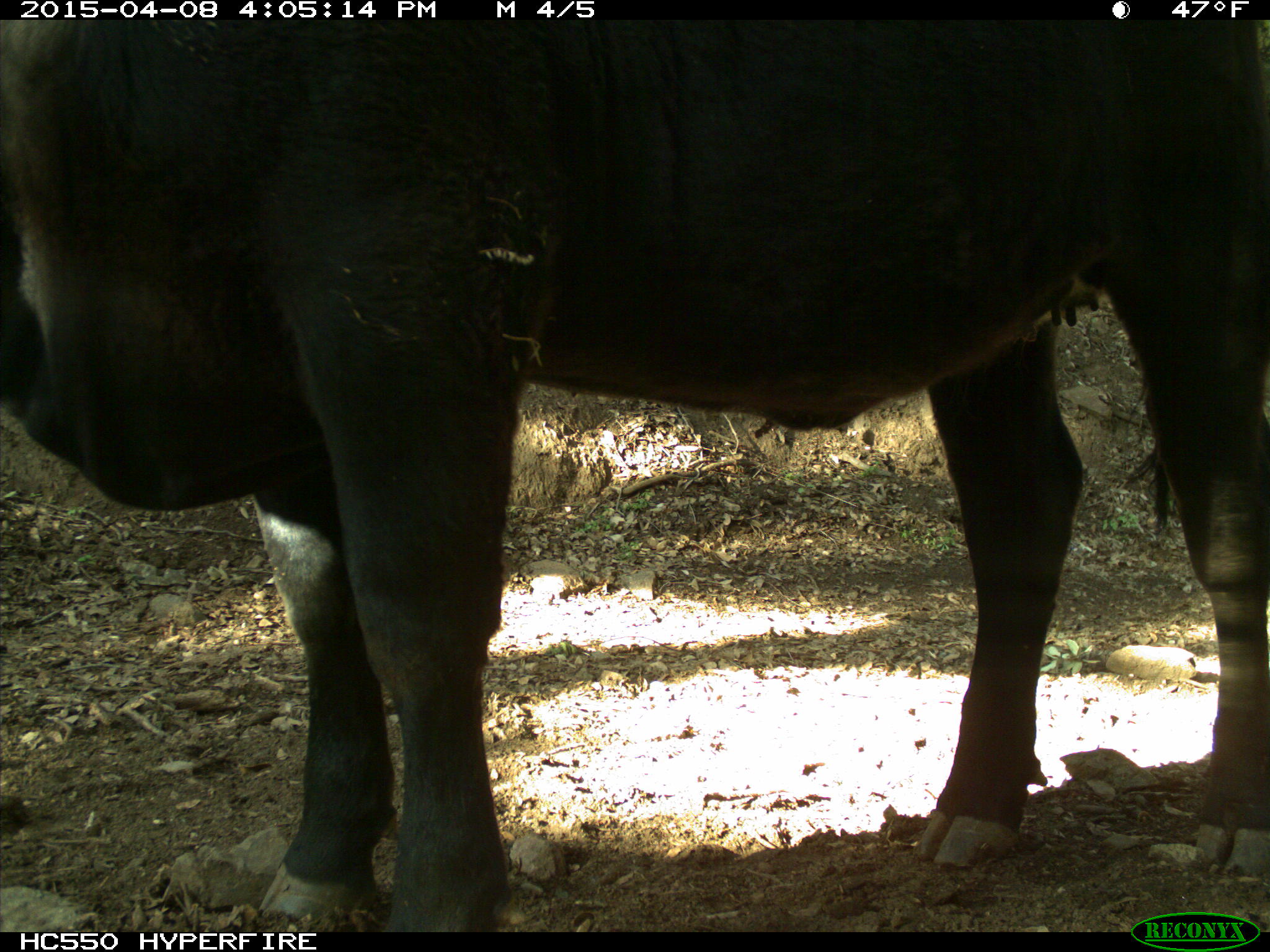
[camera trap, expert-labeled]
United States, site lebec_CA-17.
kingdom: Animalia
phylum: Chordata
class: Mammalia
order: Artiodactyla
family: Bovidae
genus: Bos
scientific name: Bos taurus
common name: domestic cow